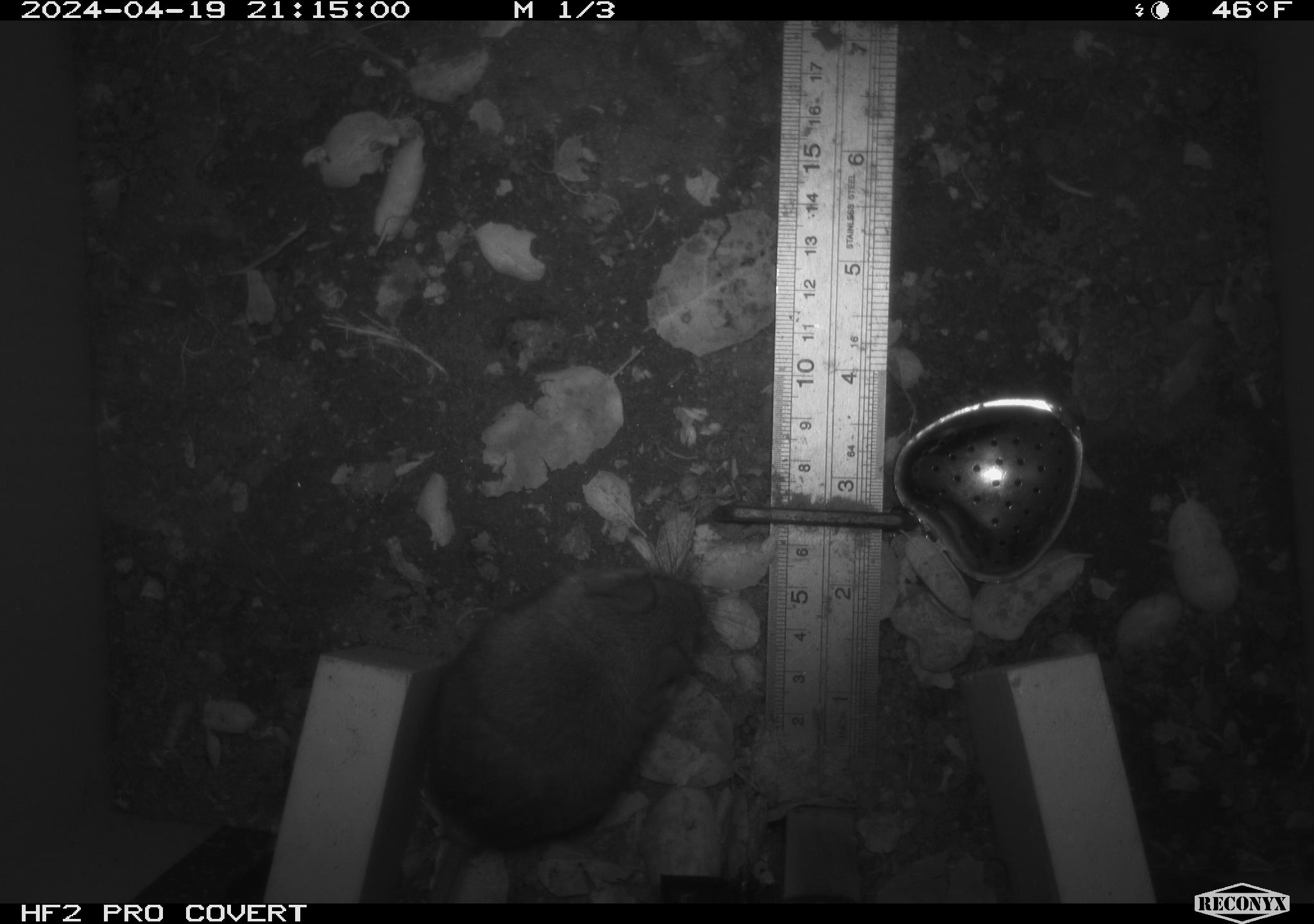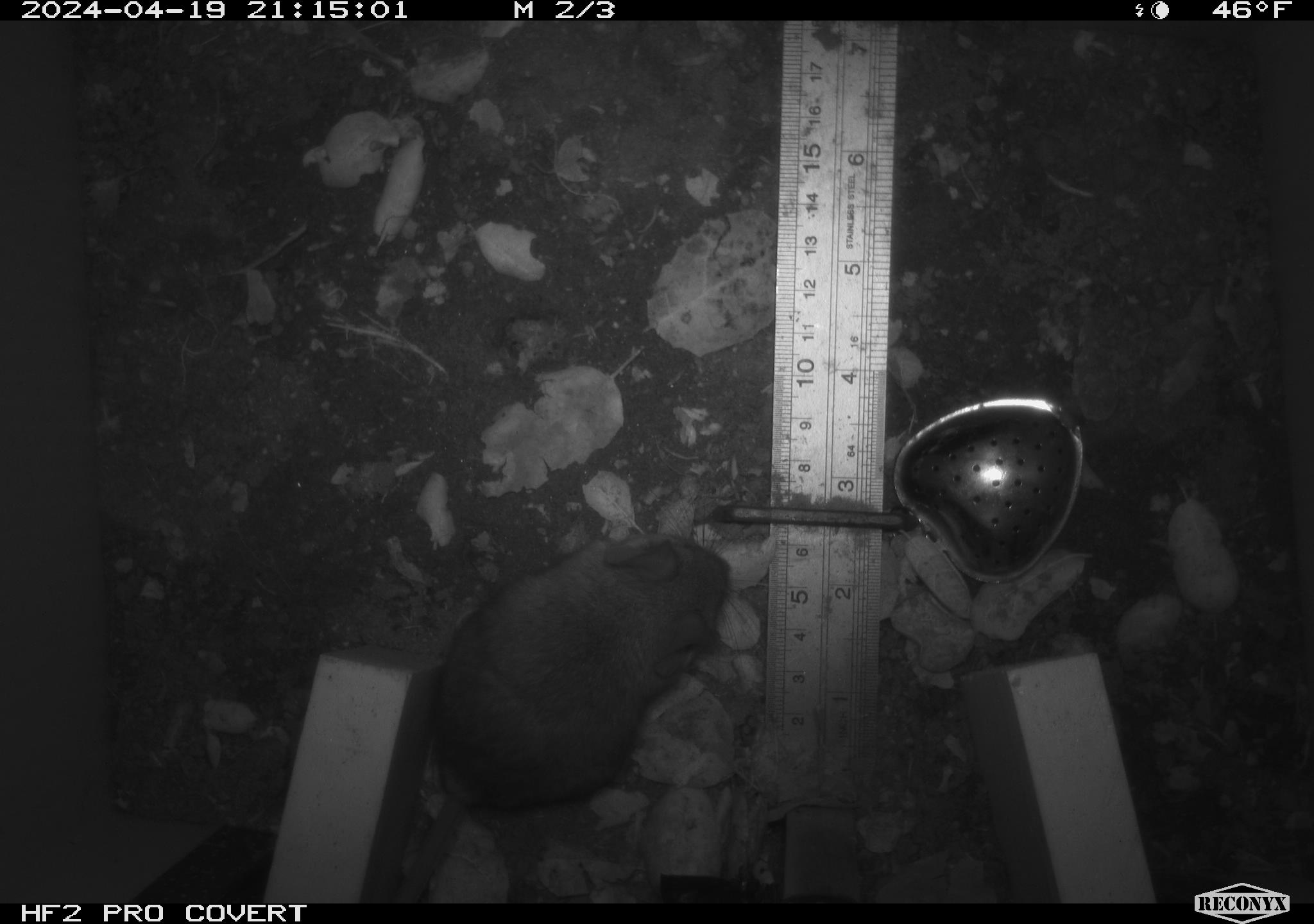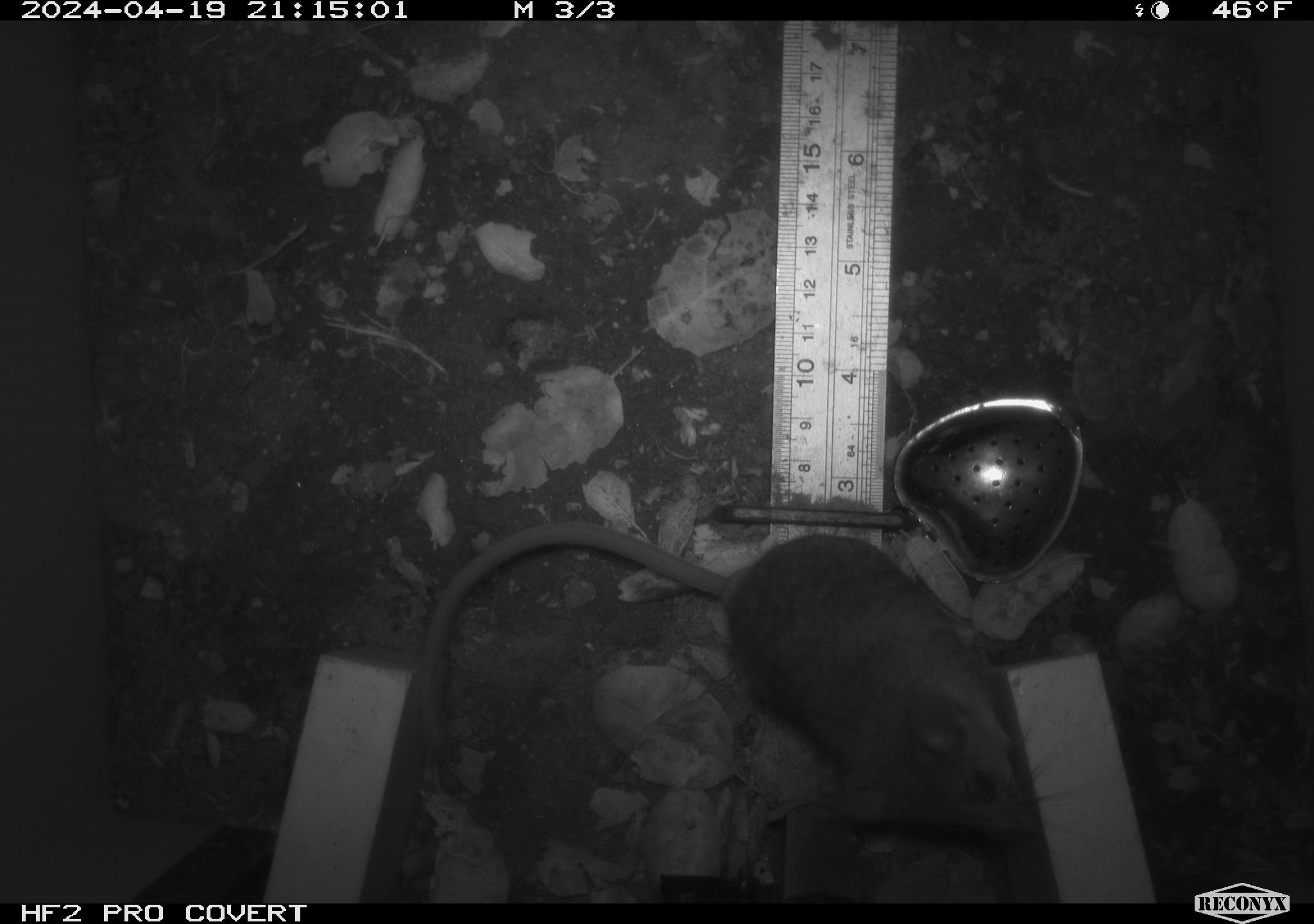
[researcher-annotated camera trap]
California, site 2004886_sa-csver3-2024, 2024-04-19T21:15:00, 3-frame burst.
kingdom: Animalia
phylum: Chordata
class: Mammalia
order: Rodentia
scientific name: Rodentia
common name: rodent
Rodent (Rodentia).